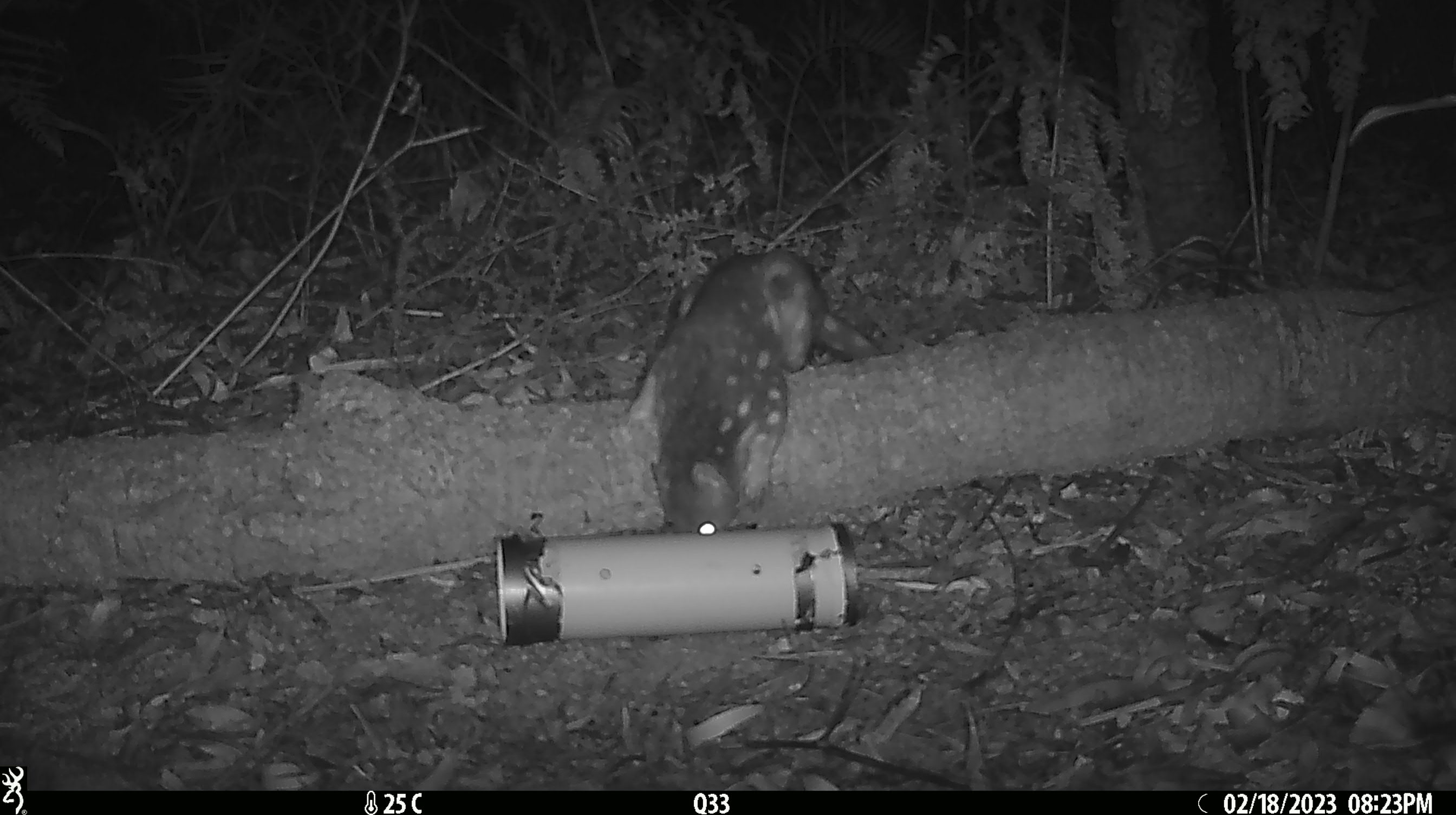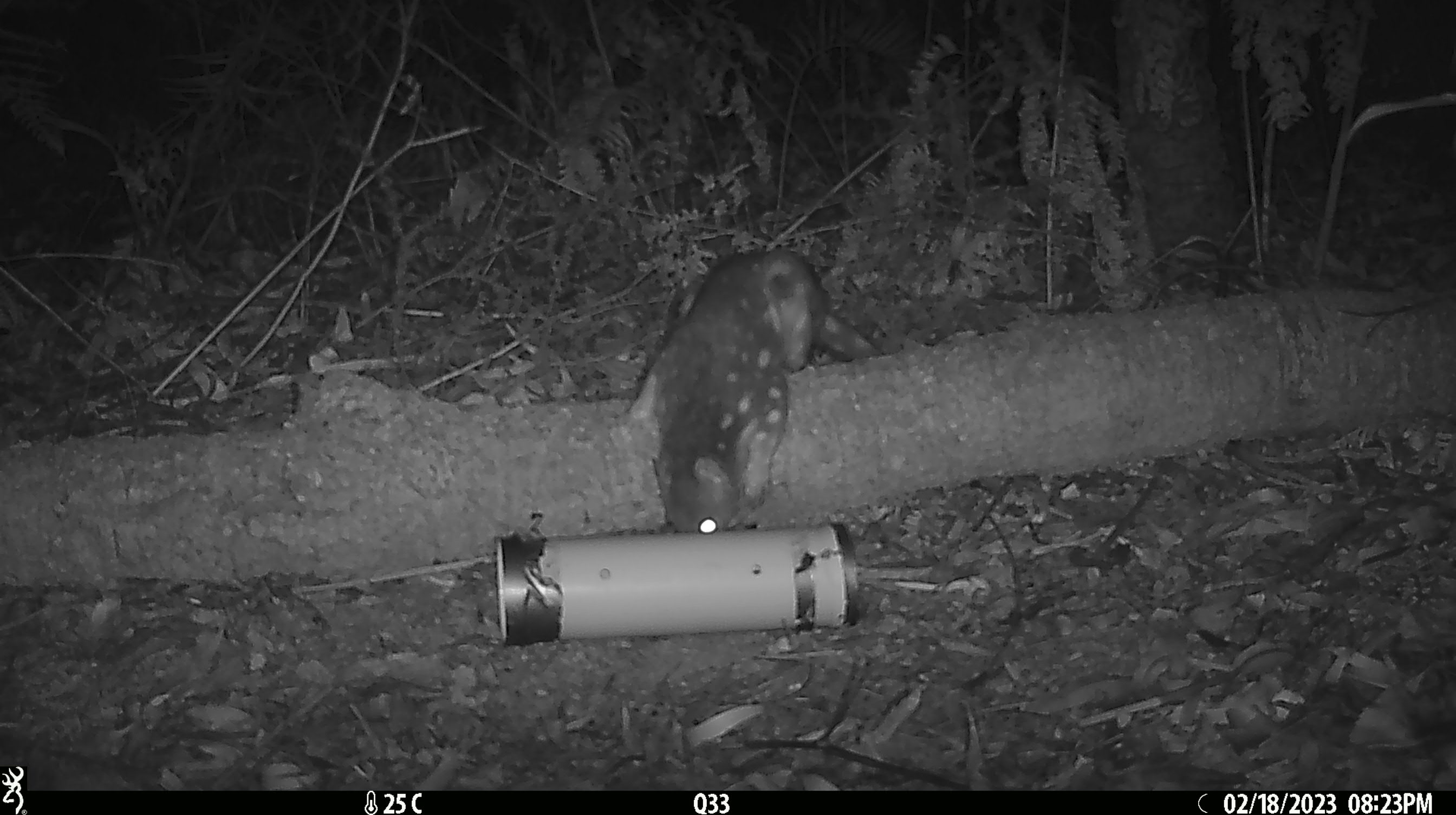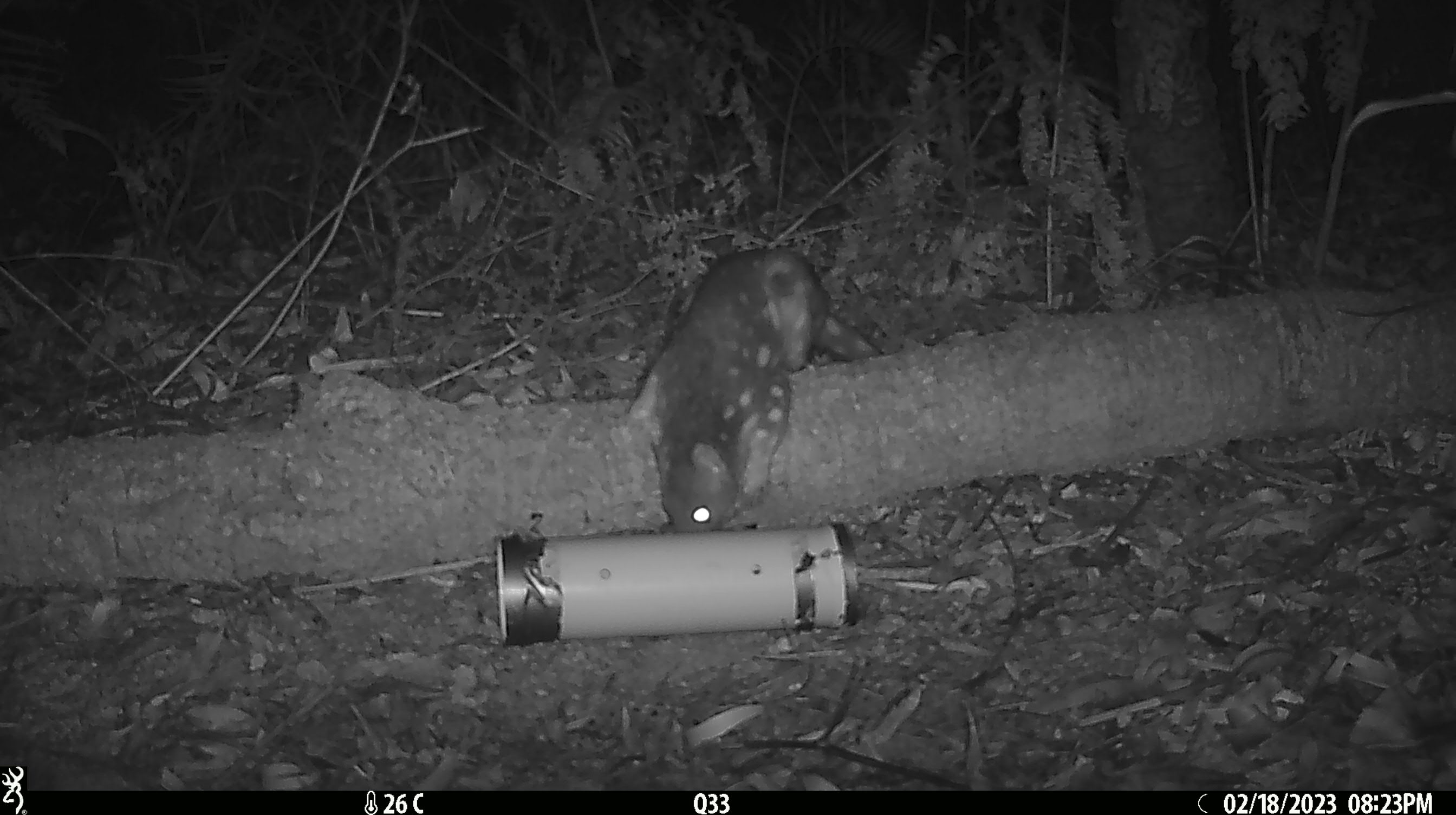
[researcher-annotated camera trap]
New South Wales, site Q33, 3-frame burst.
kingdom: Animalia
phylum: Chordata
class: Mammalia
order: Dasyuromorphia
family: Dasyuridae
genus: Dasyurus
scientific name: Dasyurus maculatus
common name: spotted-tailed quoll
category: quoll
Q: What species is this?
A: Quoll (spotted-tailed quoll) (Dasyurus maculatus).